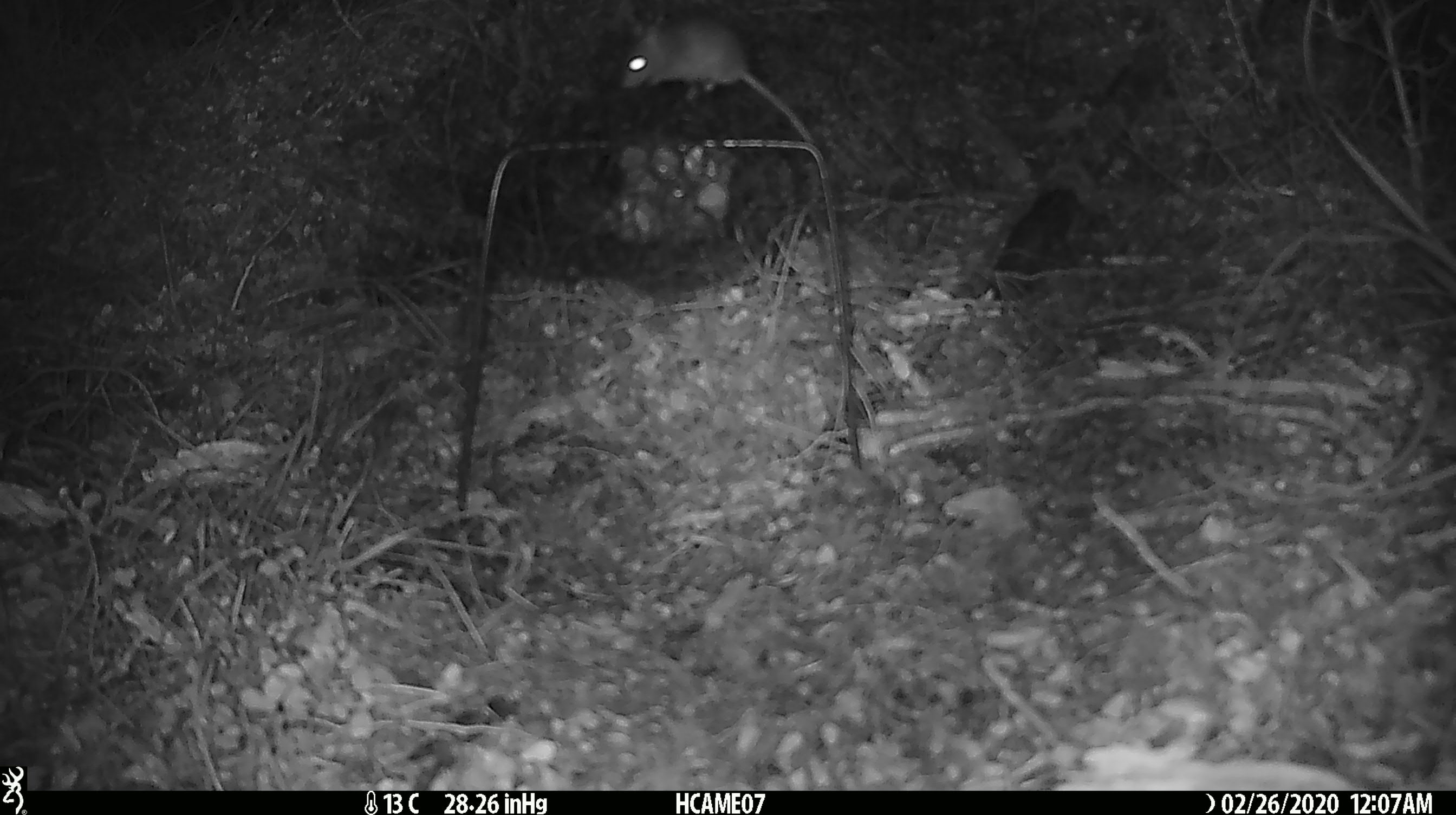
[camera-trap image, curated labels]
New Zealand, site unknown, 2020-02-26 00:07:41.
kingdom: Animalia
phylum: Chordata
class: Mammalia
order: Rodentia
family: Muridae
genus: Mus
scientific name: Mus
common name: mouse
Mouse (Mus).